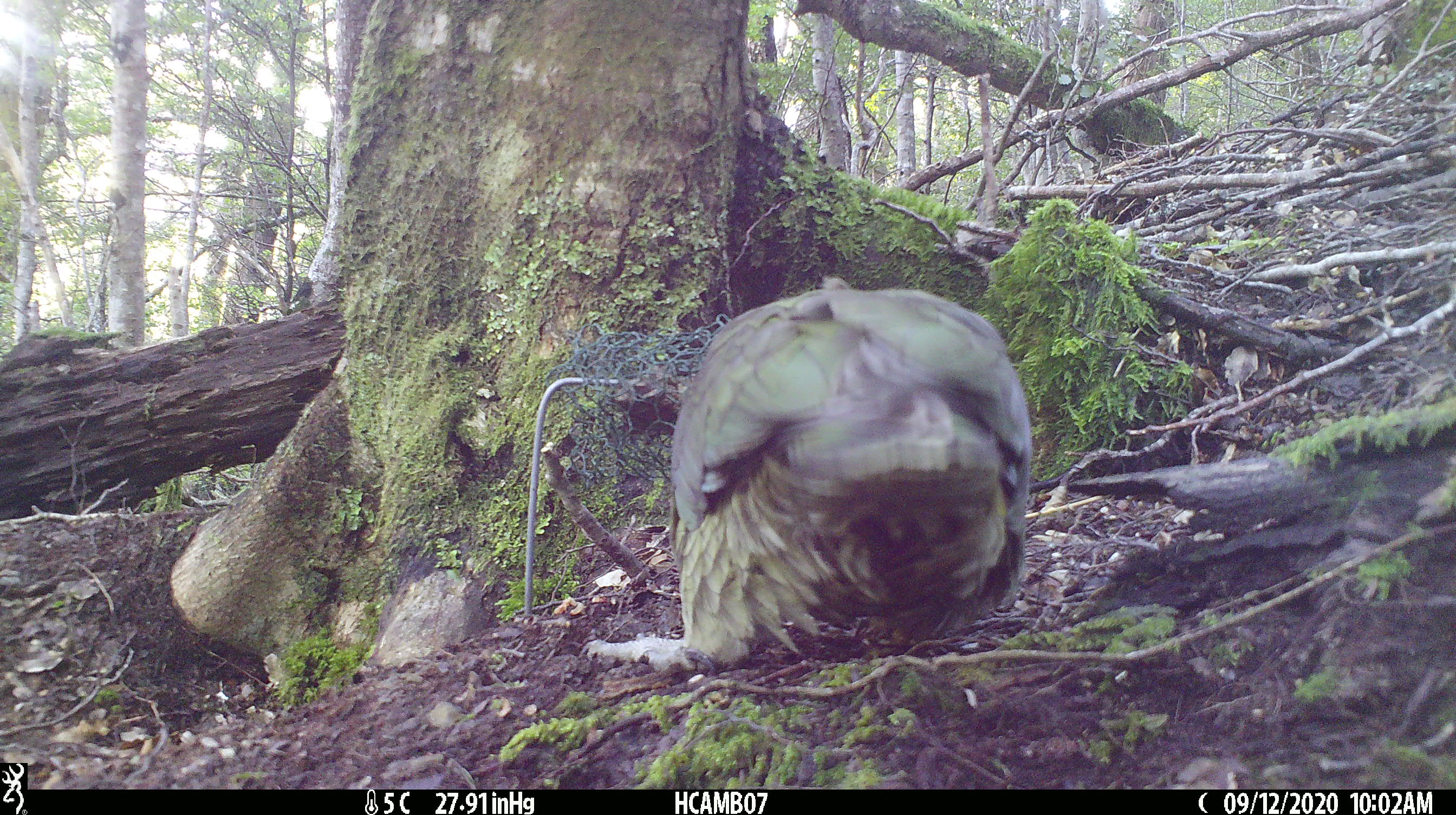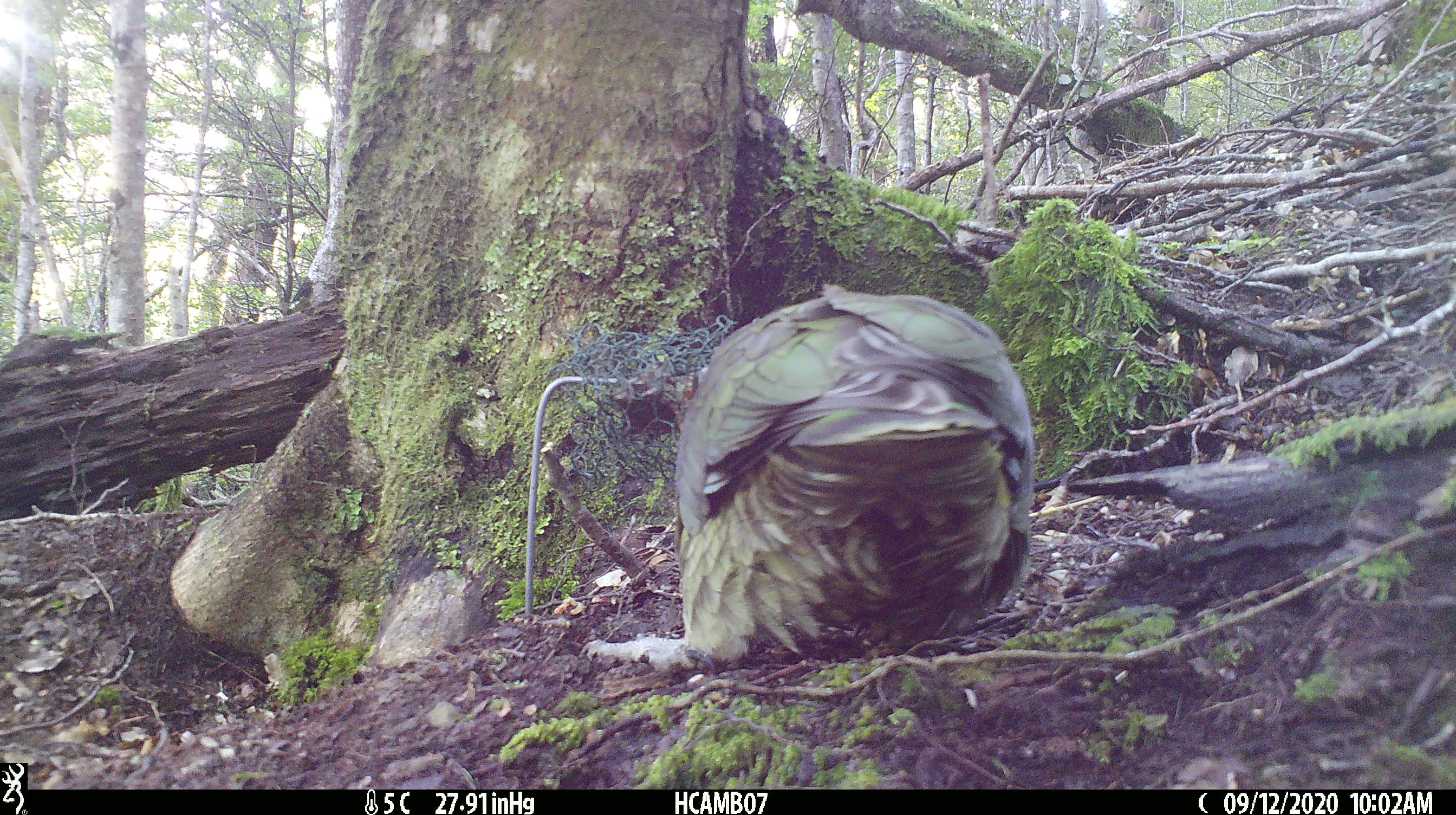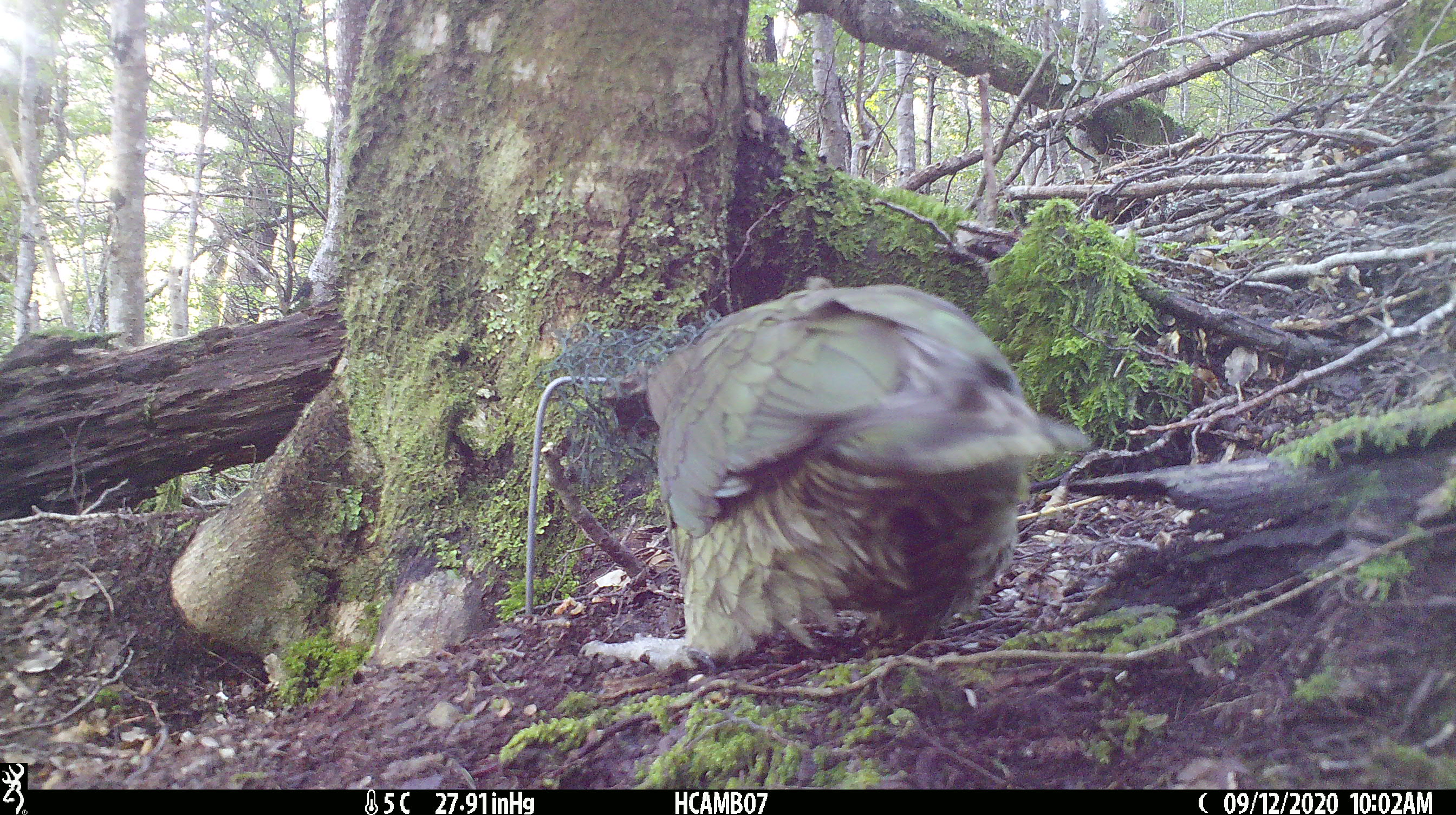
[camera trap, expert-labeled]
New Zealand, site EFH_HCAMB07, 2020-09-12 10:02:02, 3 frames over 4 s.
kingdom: Animalia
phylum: Chordata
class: Aves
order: Psittaciformes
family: Strigopidae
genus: Nestor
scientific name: Nestor notabilis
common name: kea